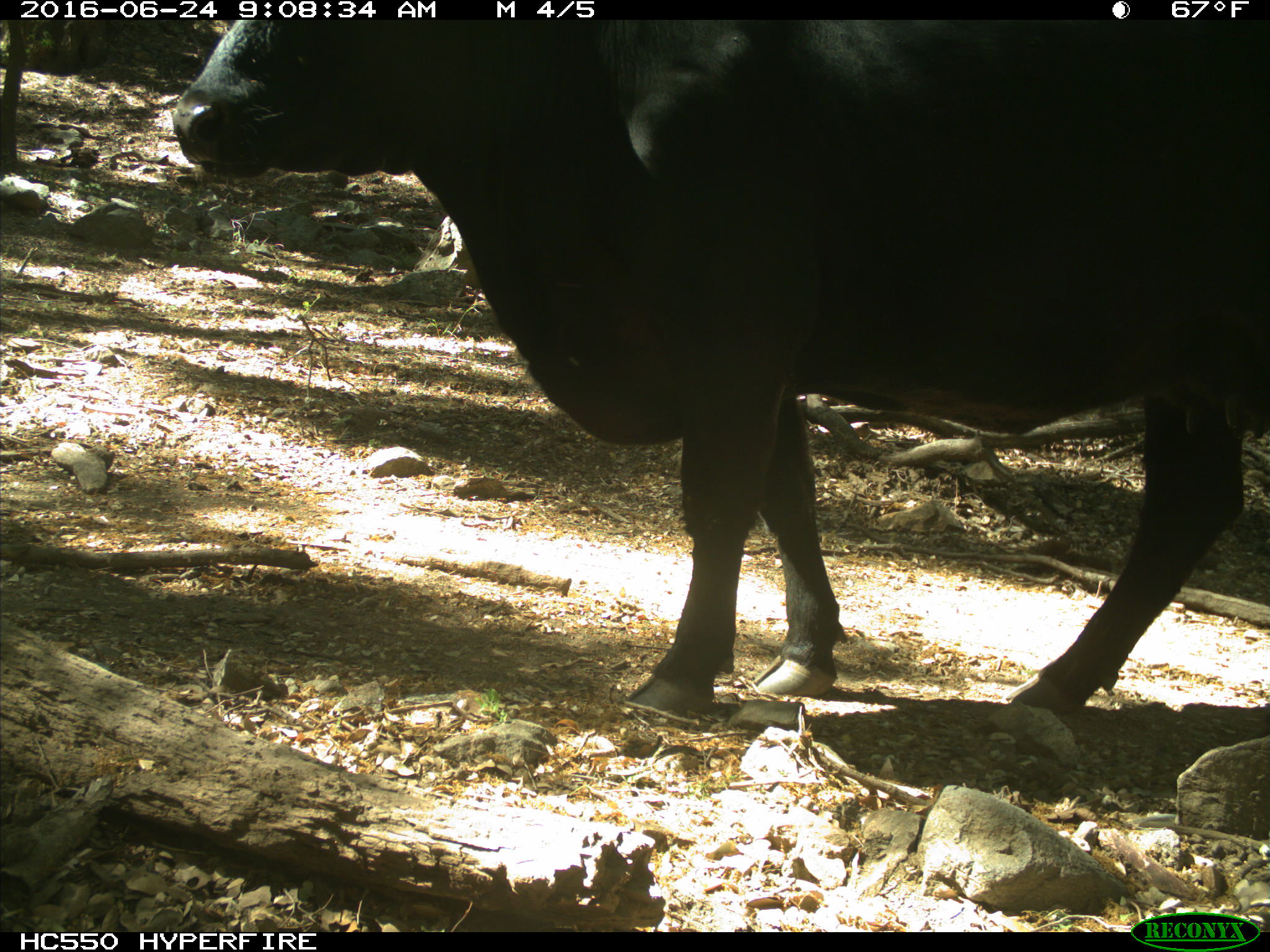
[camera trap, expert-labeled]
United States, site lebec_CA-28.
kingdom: Animalia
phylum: Chordata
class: Mammalia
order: Artiodactyla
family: Bovidae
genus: Bos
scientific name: Bos taurus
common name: domestic cow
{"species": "Bos taurus (domestic cow)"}